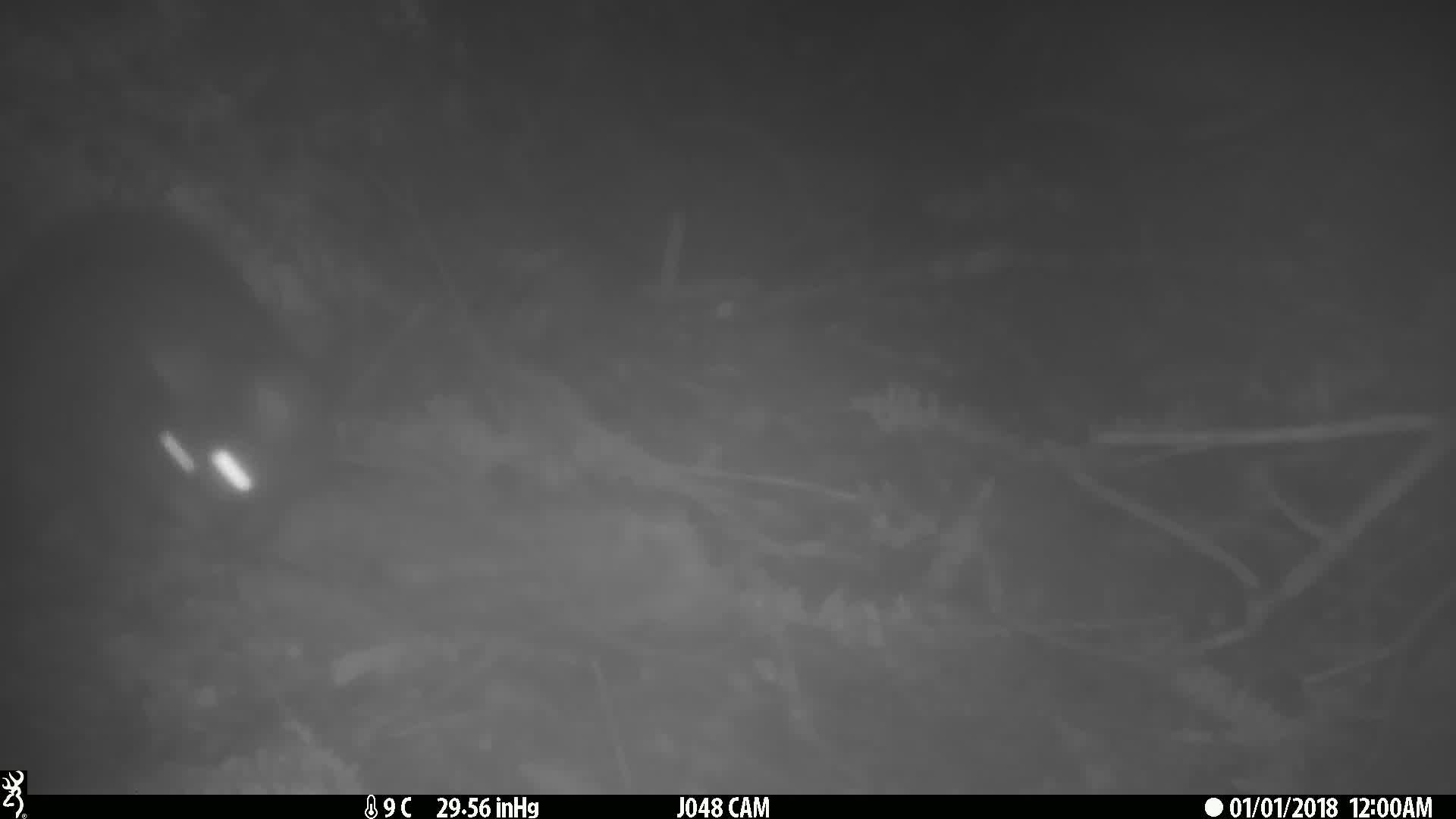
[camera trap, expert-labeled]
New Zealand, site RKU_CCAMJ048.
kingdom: Animalia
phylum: Chordata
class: Mammalia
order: Diprotodontia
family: Phalangeridae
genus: Trichosurus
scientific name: Trichosurus vulpecula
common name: common brushtail possum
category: possum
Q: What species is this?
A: Possum (common brushtail possum) (Trichosurus vulpecula).